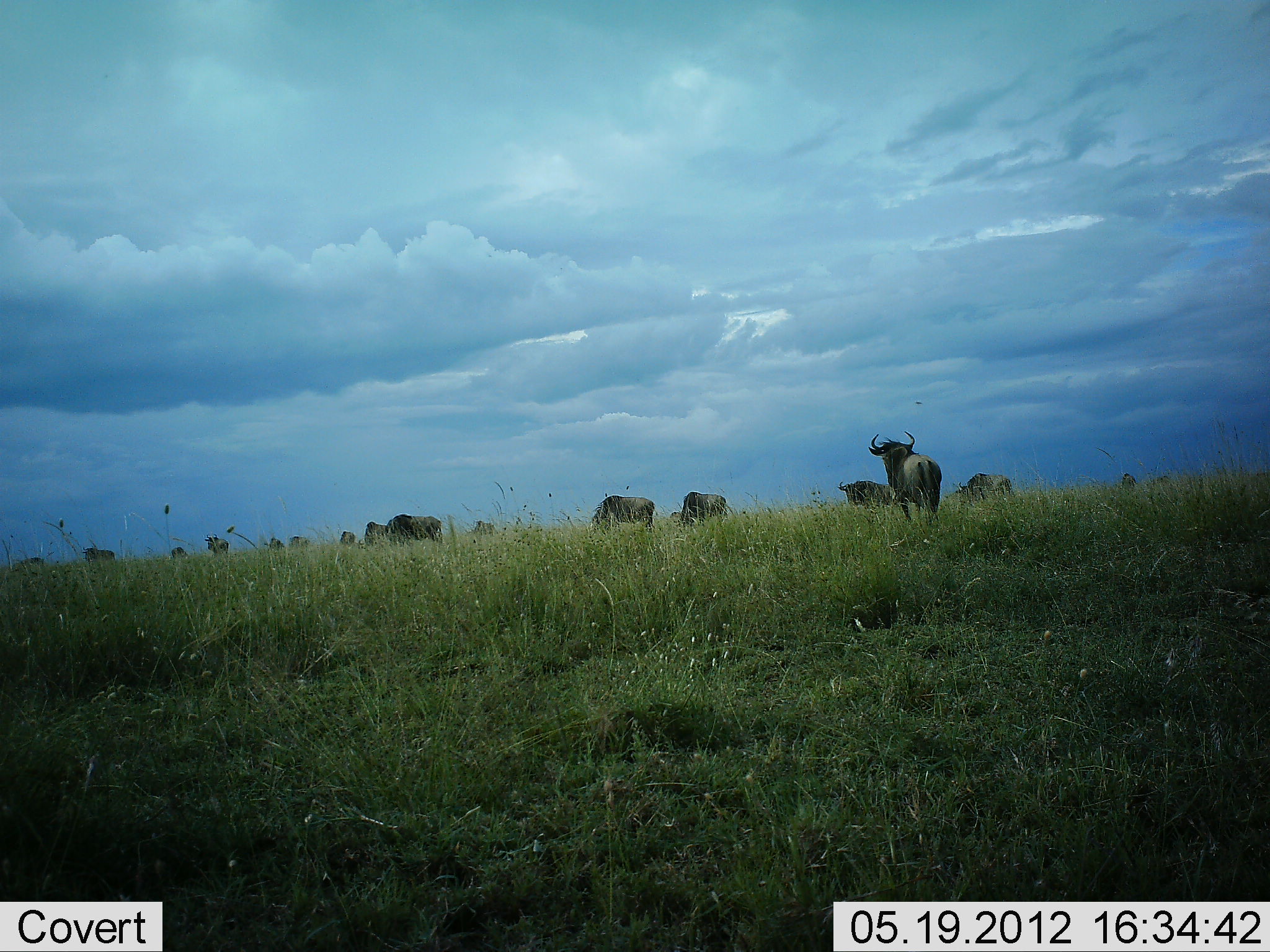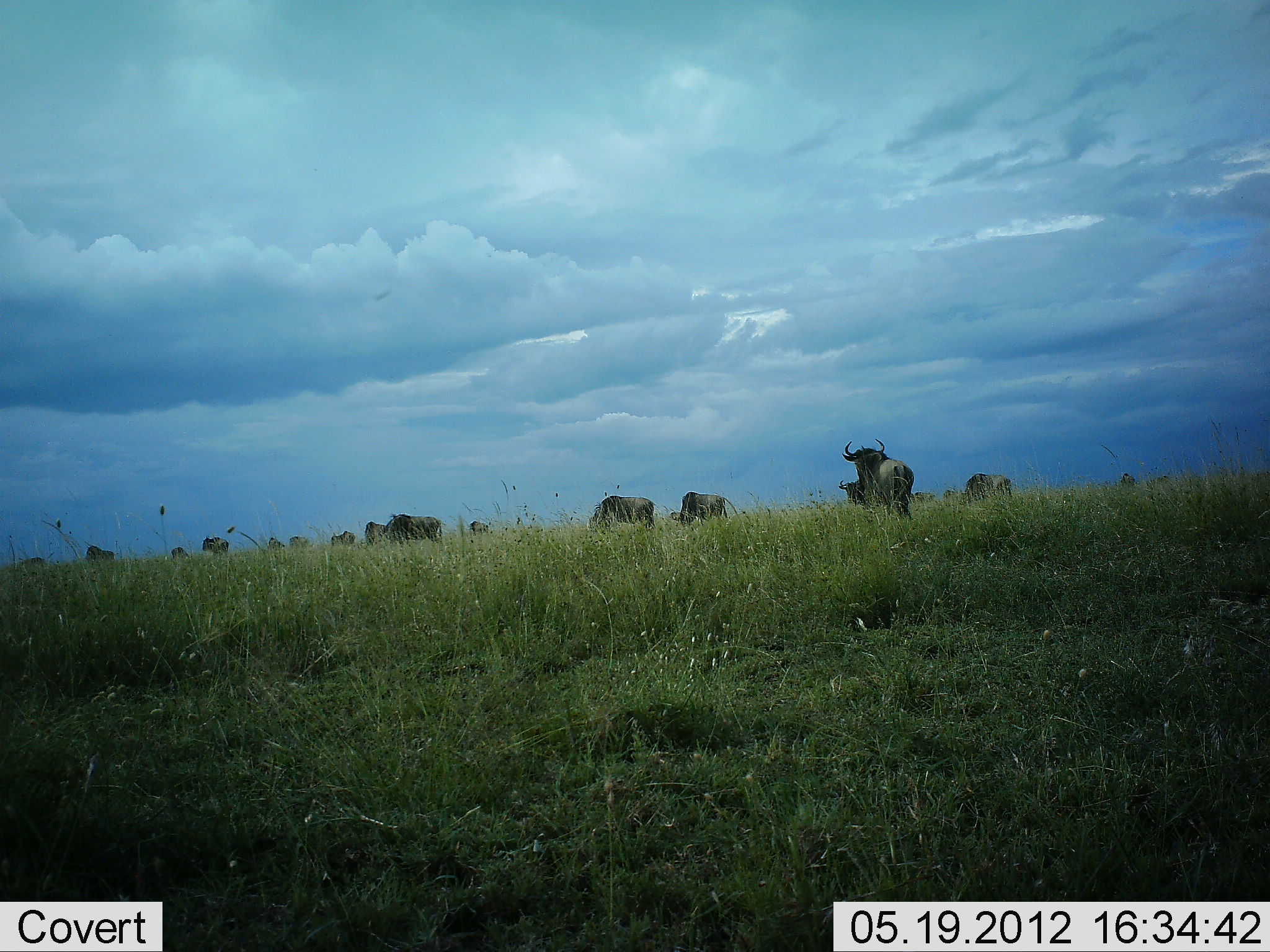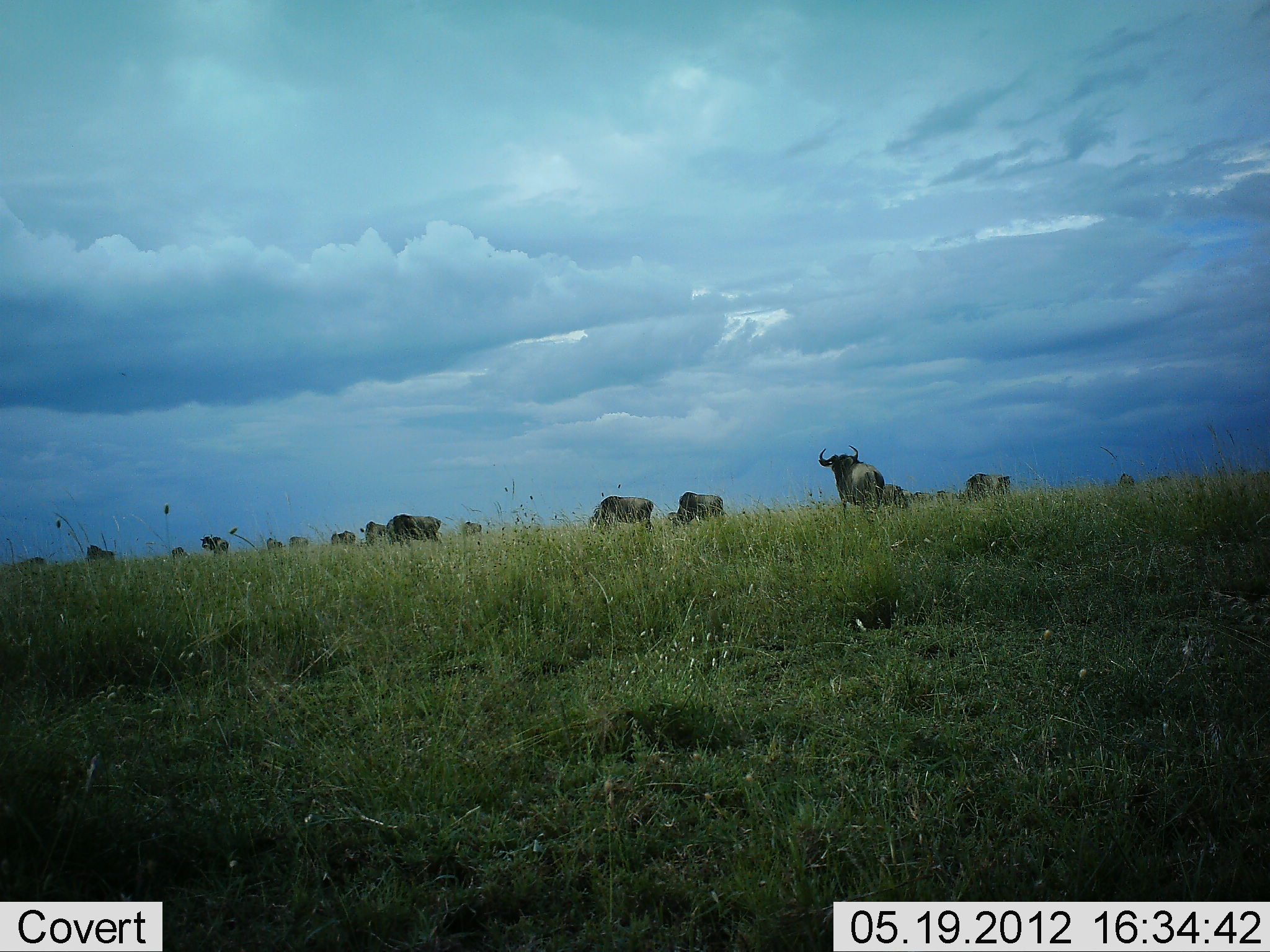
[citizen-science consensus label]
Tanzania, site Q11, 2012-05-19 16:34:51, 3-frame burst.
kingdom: Animalia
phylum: Chordata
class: Mammalia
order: Artiodactyla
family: Bovidae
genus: Connochaetes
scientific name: Connochaetes taurinus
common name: blue wildebeest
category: wildebeest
Wildebeest (blue wildebeest) (Connochaetes taurinus), count 11-50. Behavior (volunteer vote fractions): standing 90%, resting 10%, moving 70%, interacting 10%. Young present (vote fraction): 0%. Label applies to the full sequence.